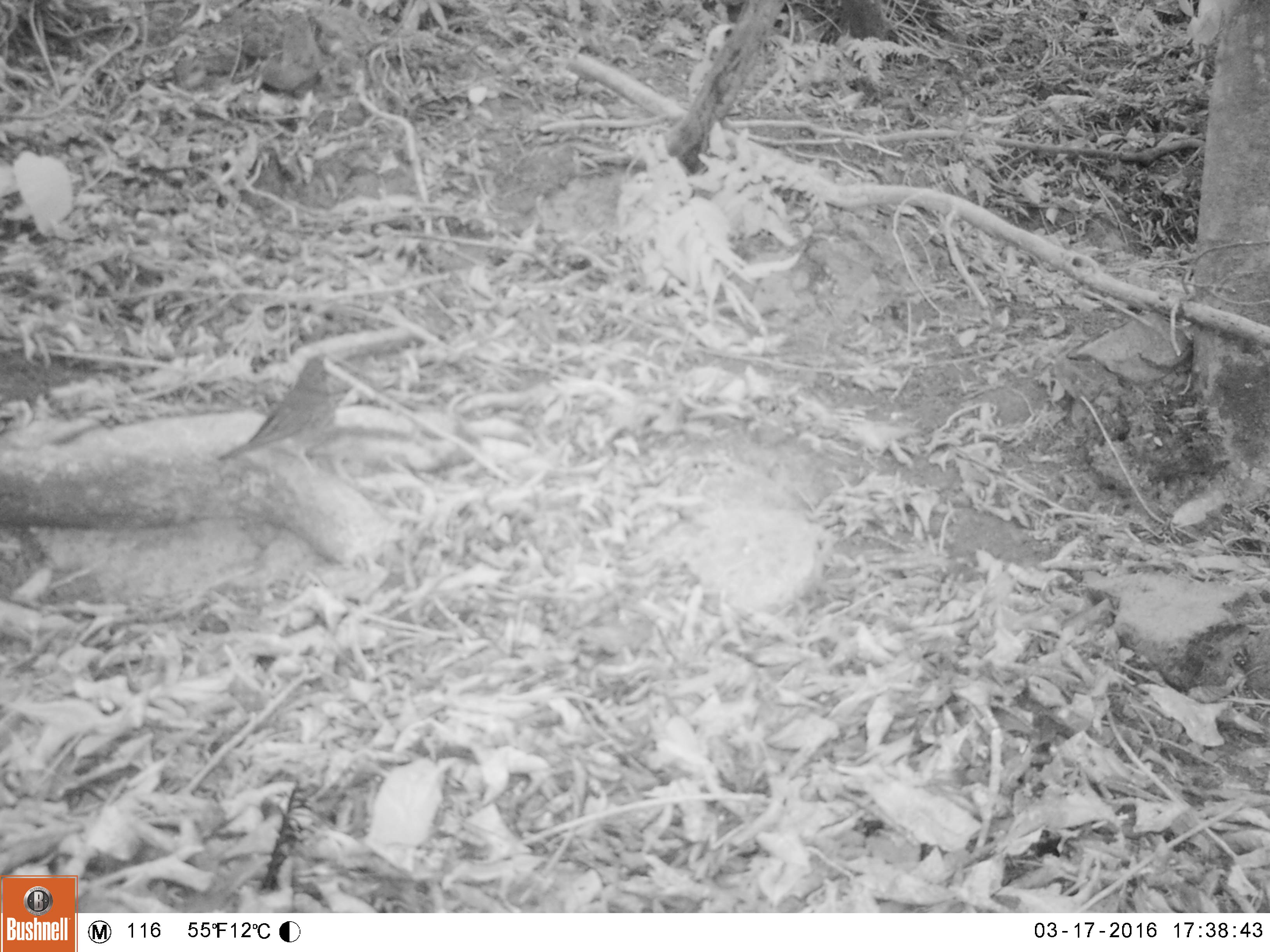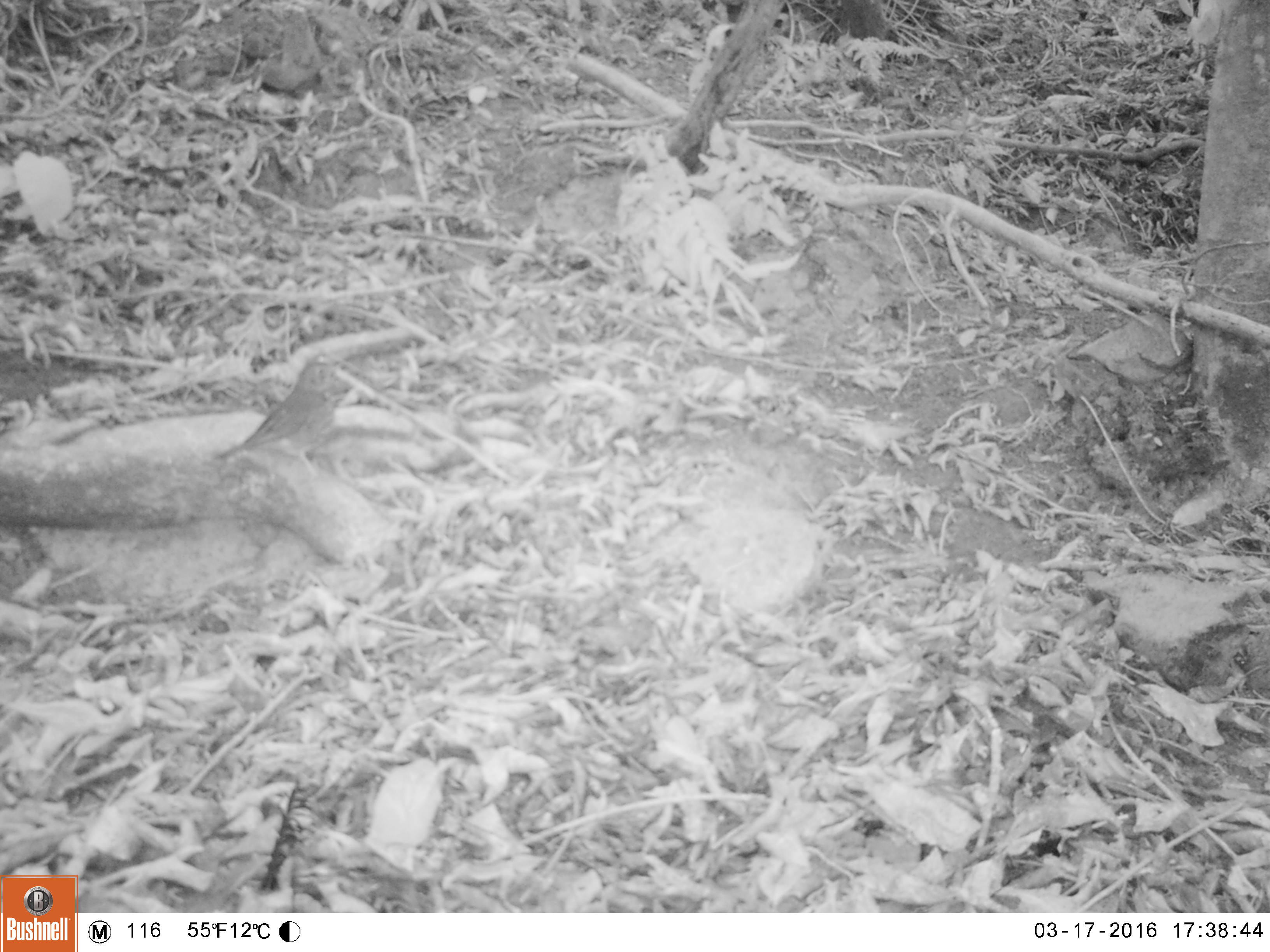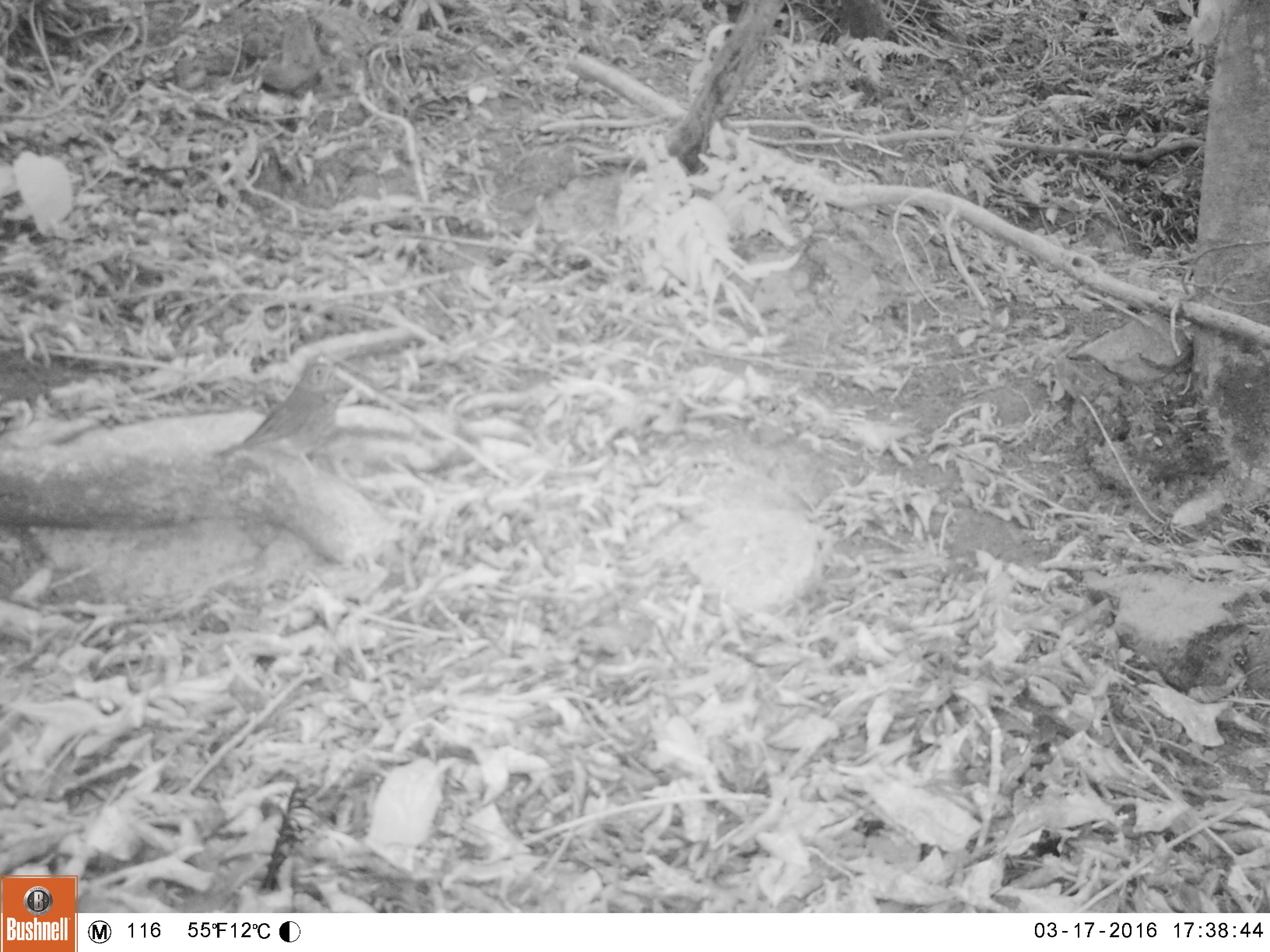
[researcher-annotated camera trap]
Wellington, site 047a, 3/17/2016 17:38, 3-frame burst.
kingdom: Animalia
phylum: Chordata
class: Aves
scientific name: Aves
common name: bird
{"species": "bird (Aves)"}